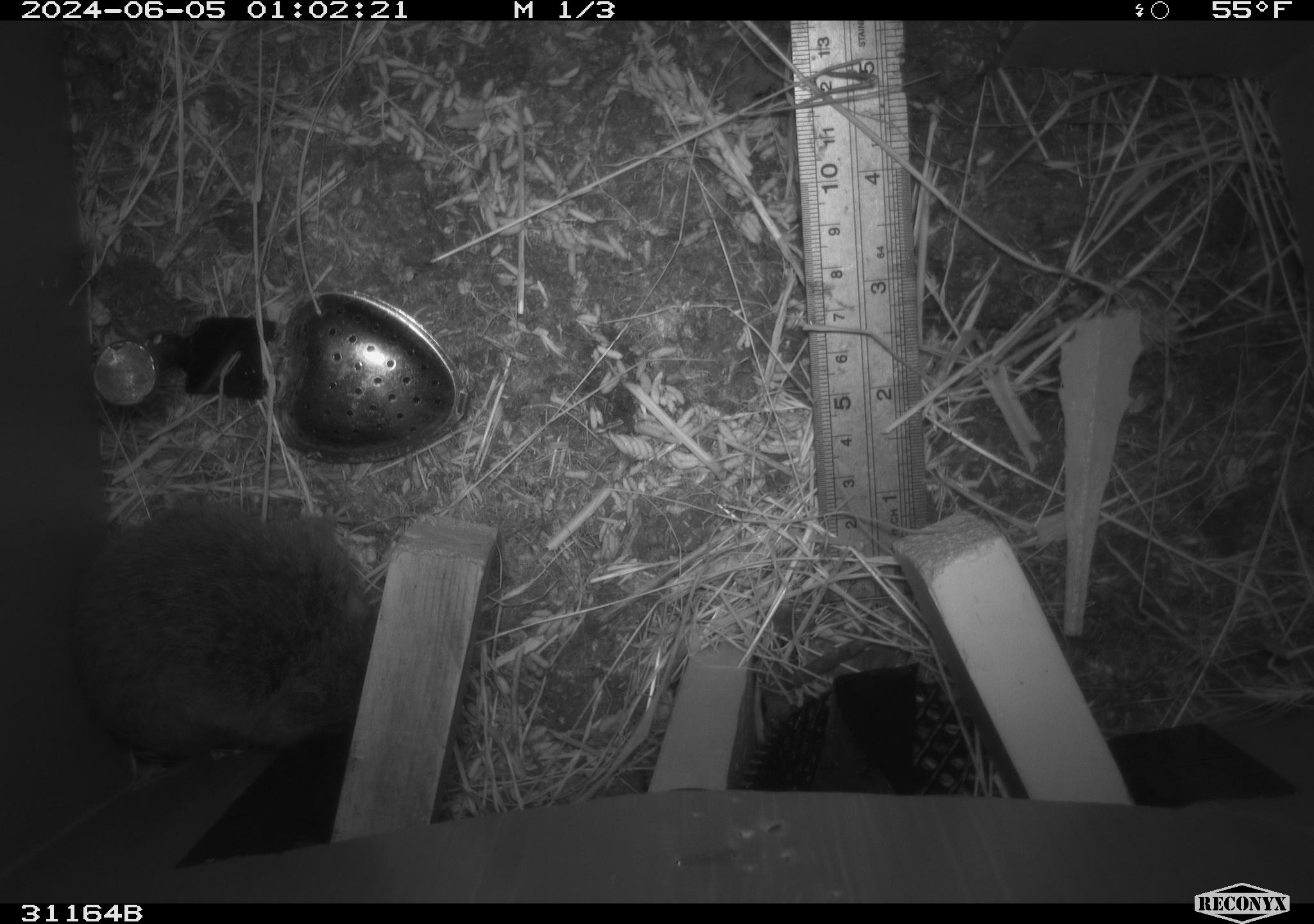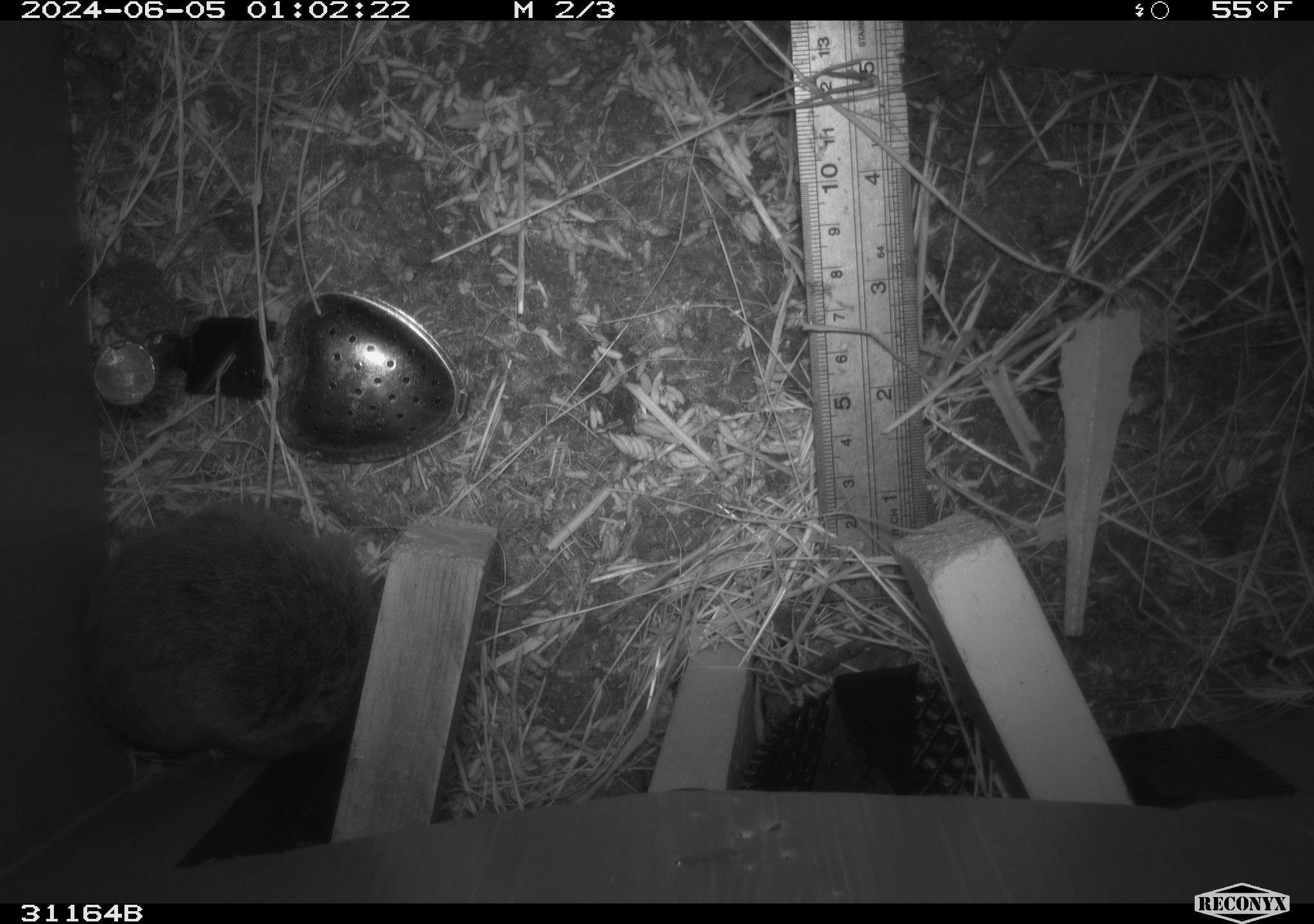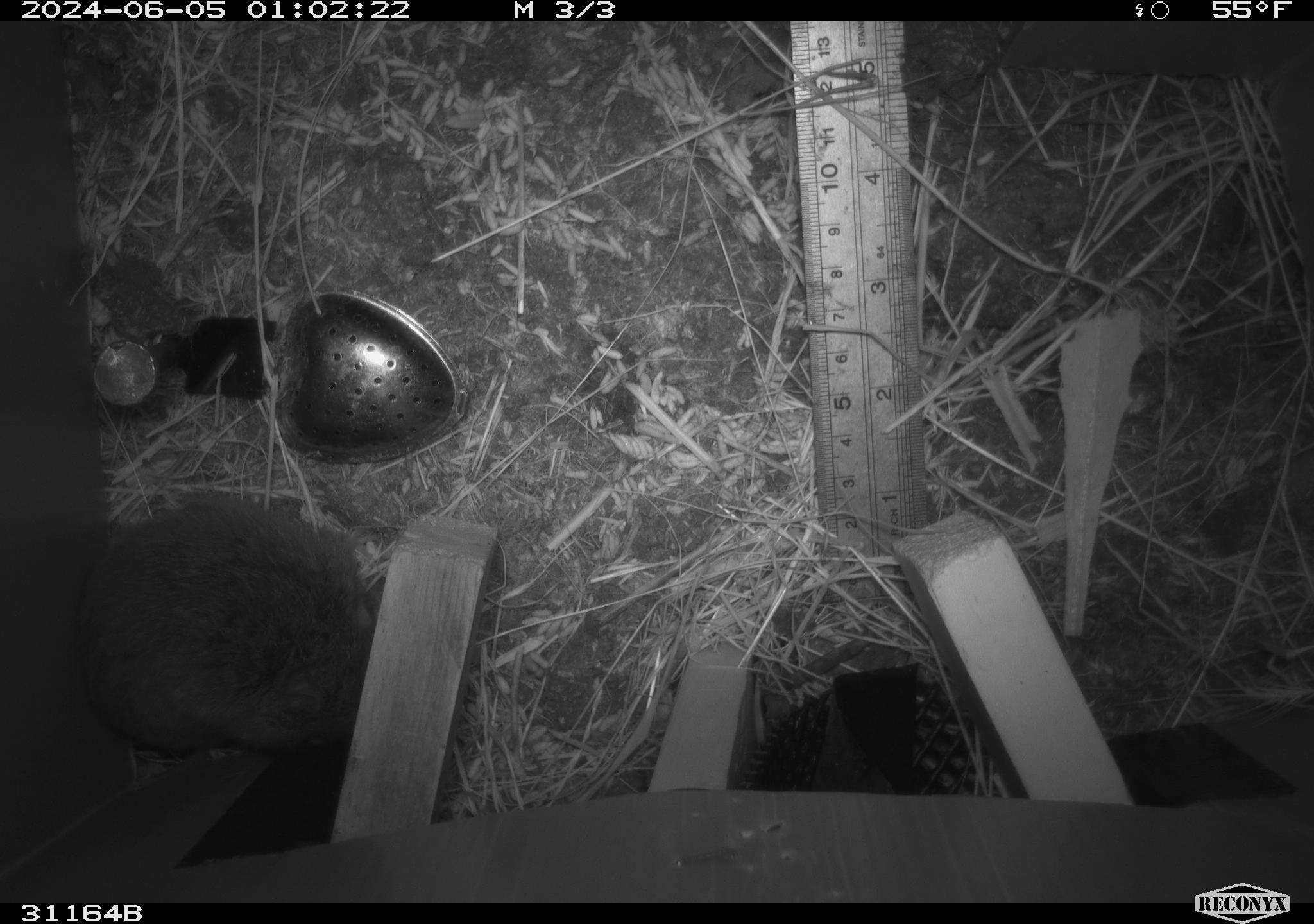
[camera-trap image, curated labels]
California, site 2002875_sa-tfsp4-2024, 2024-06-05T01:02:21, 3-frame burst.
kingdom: Animalia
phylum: Chordata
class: Mammalia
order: Rodentia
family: Cricetidae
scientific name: Arvicolinae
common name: voles, lemmings, and muskrats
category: arvicolinae subfamily